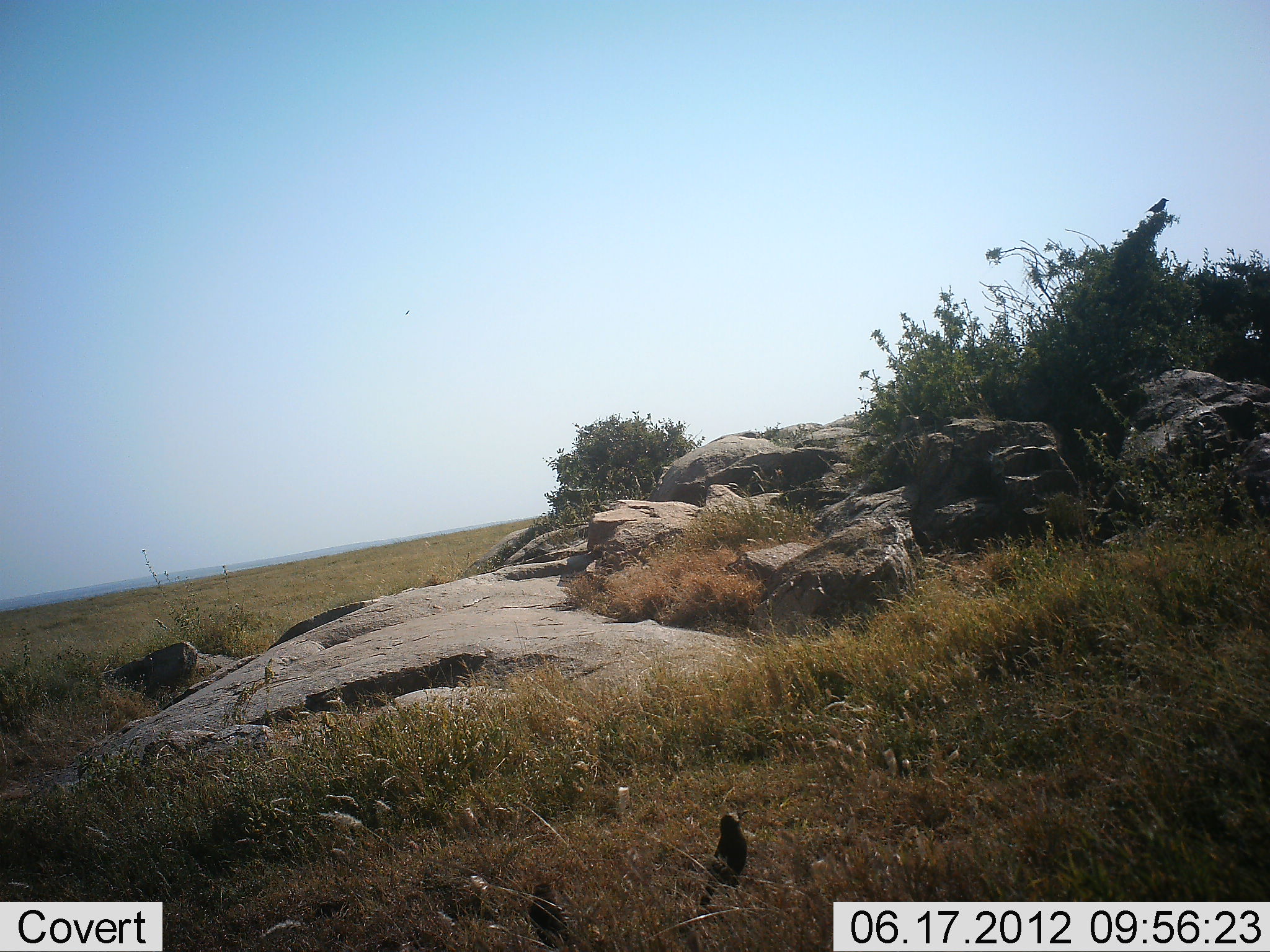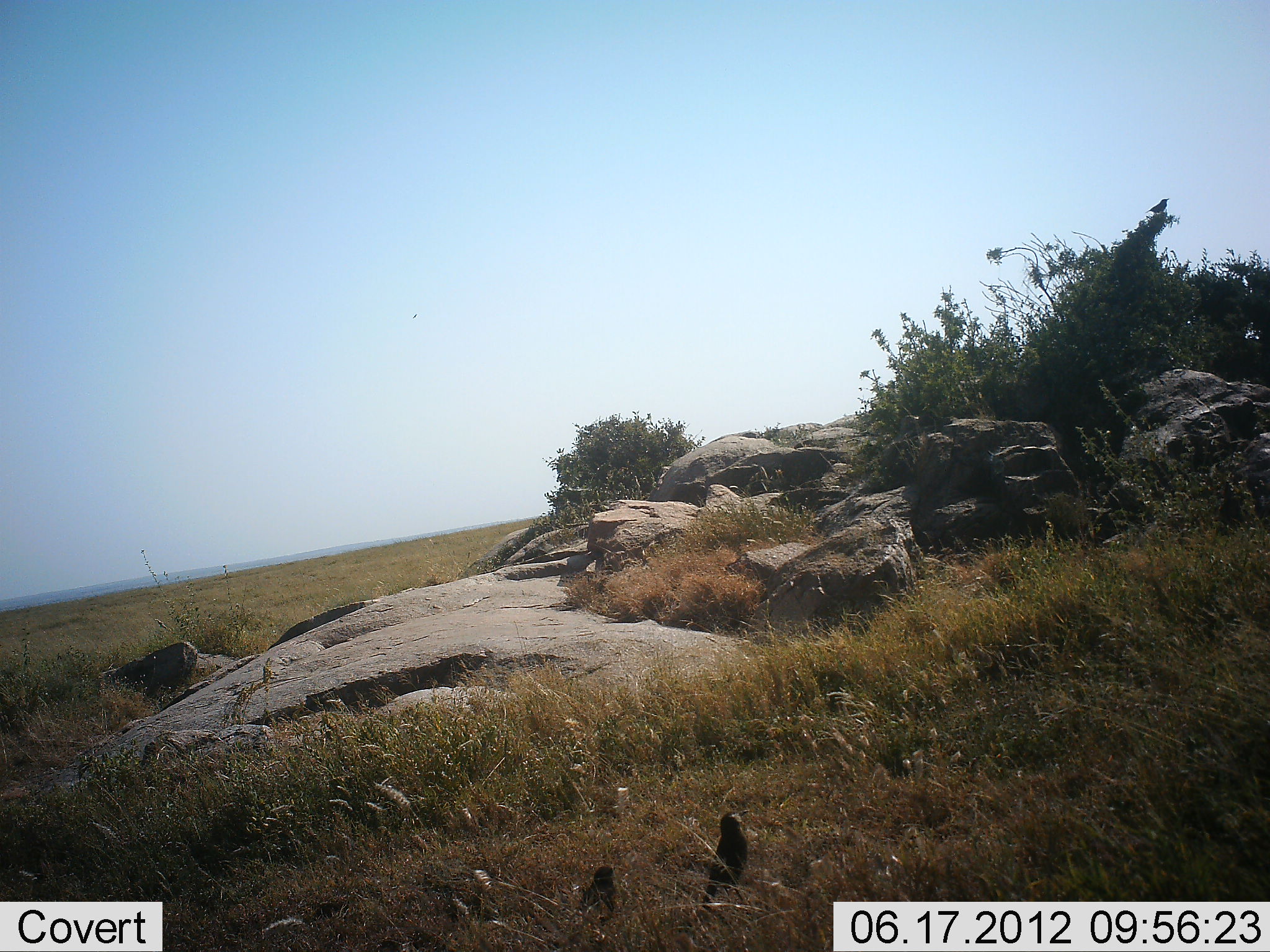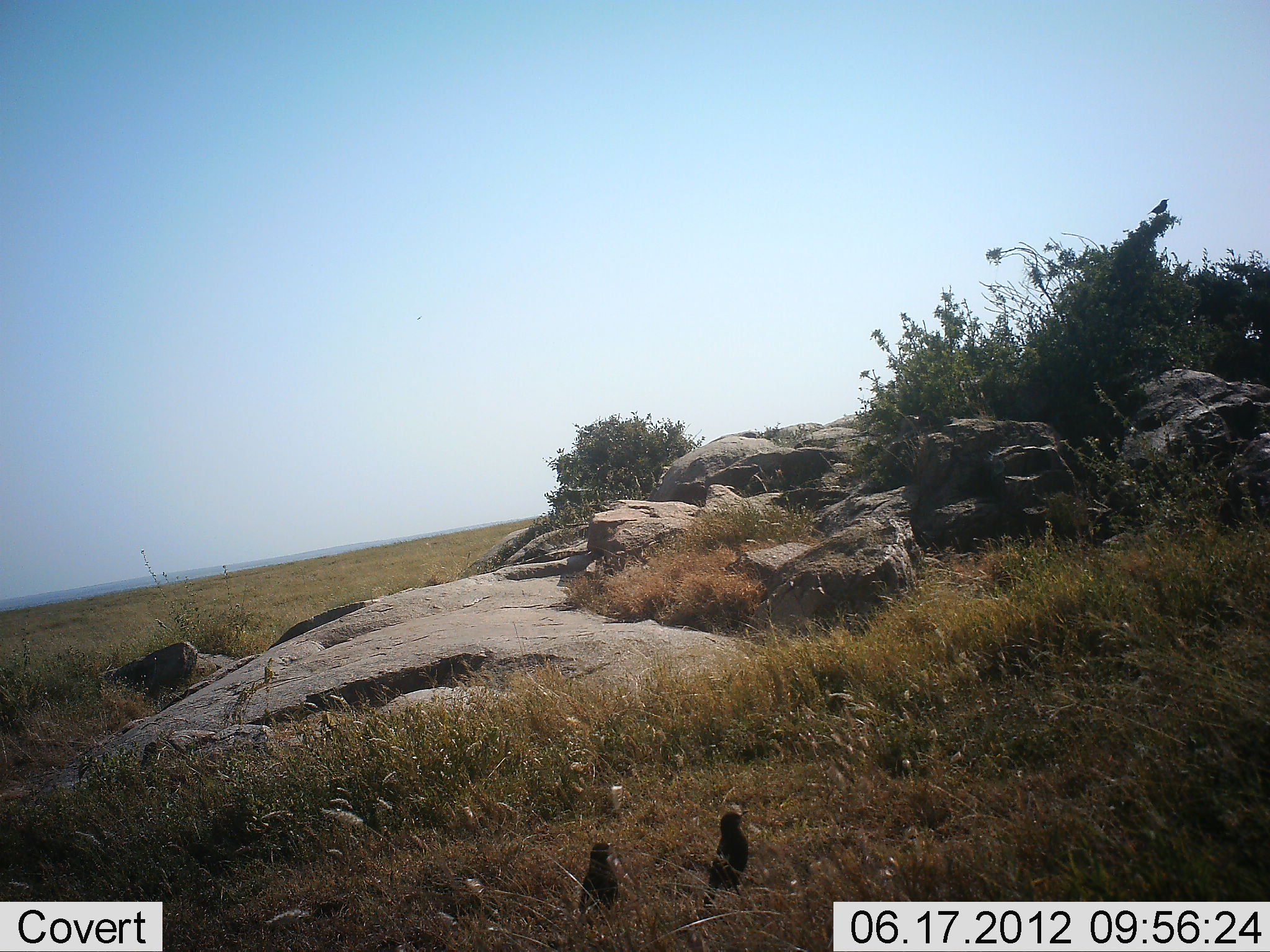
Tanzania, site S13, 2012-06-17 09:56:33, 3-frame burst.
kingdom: Animalia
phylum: Chordata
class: Aves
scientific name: Aves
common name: bird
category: otherbird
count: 3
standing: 70%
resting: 30%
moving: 50%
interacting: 0%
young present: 0%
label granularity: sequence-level